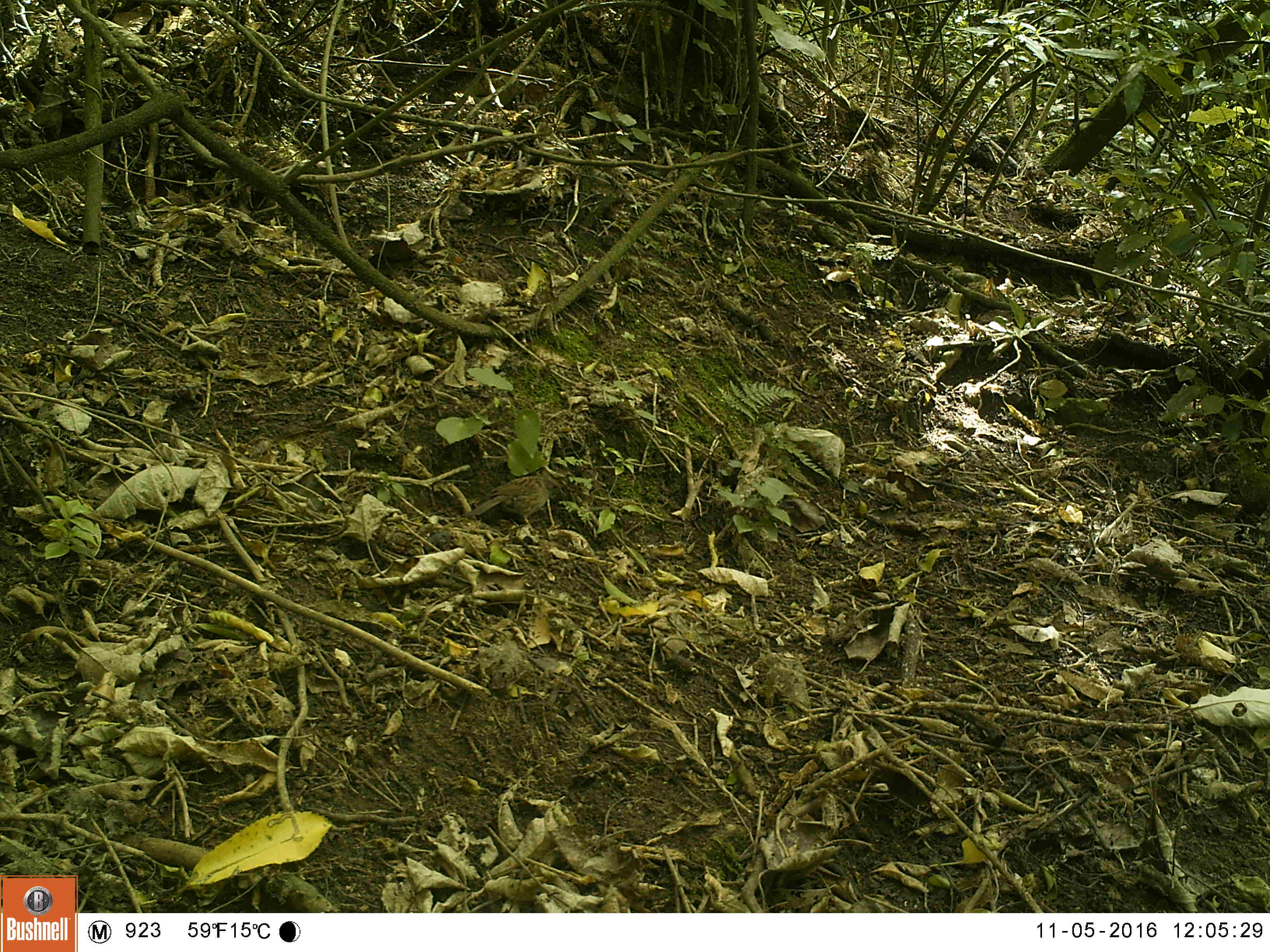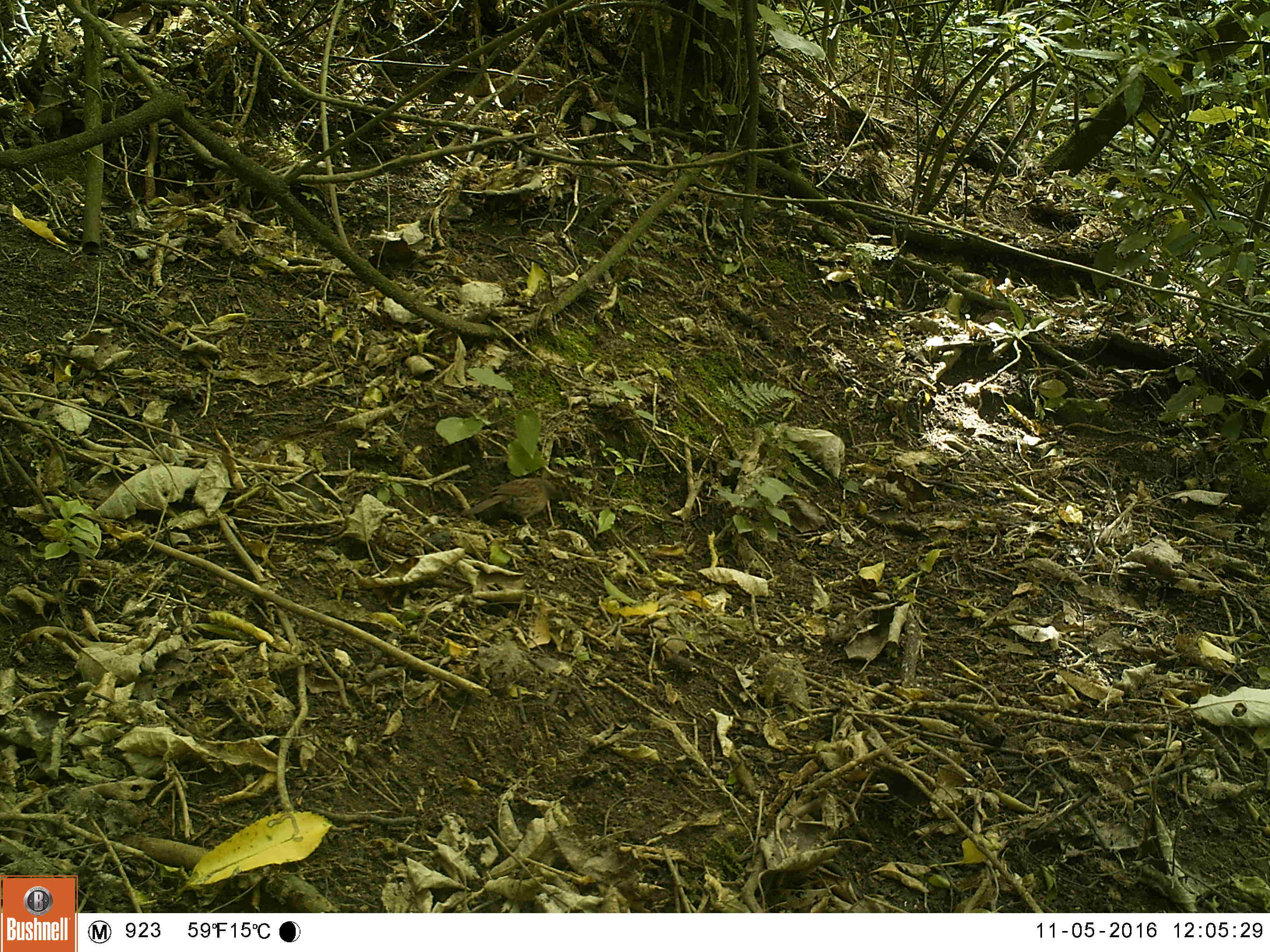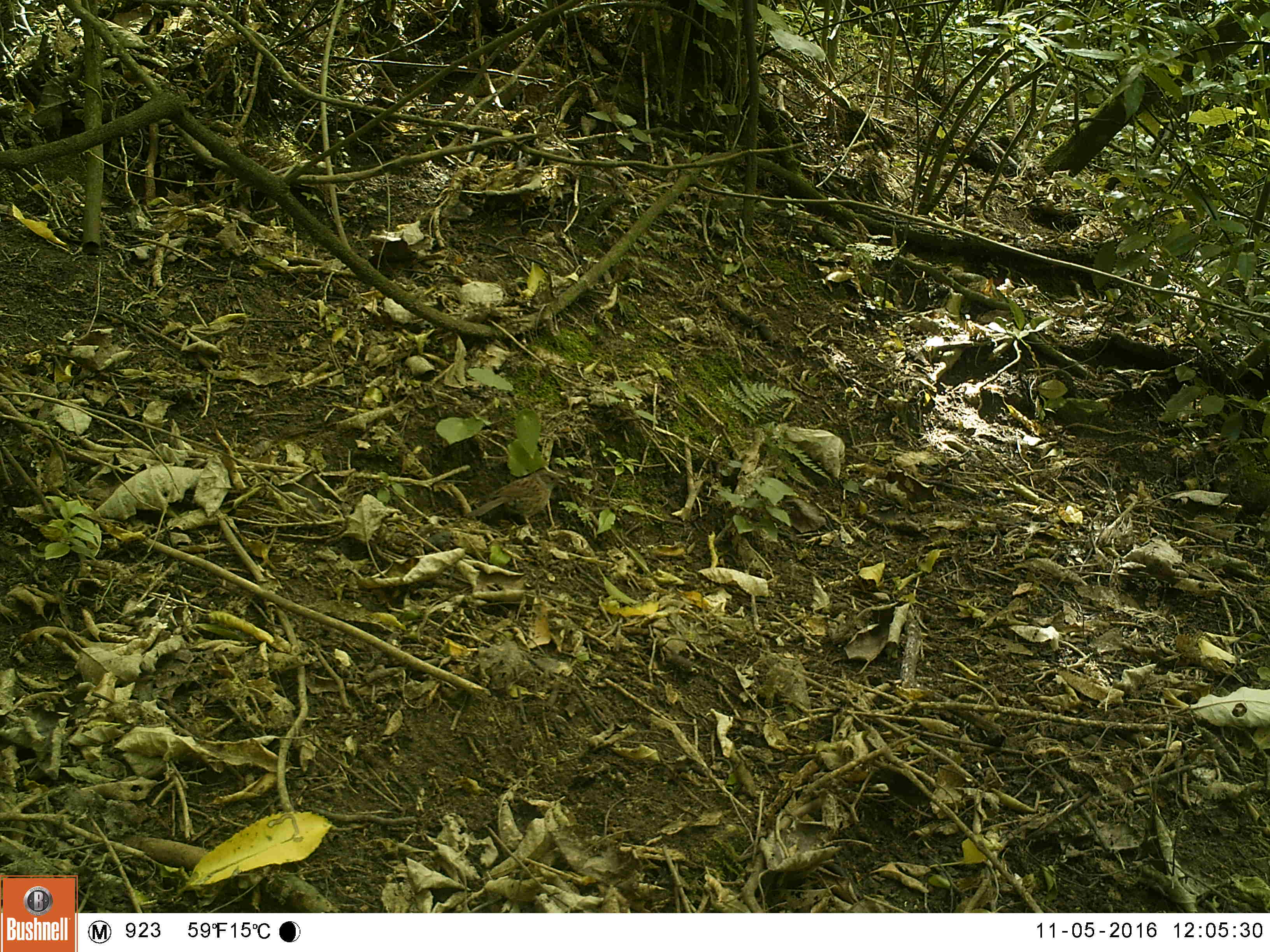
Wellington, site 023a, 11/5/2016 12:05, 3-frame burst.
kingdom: Animalia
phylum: Chordata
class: Aves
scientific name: Aves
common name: bird